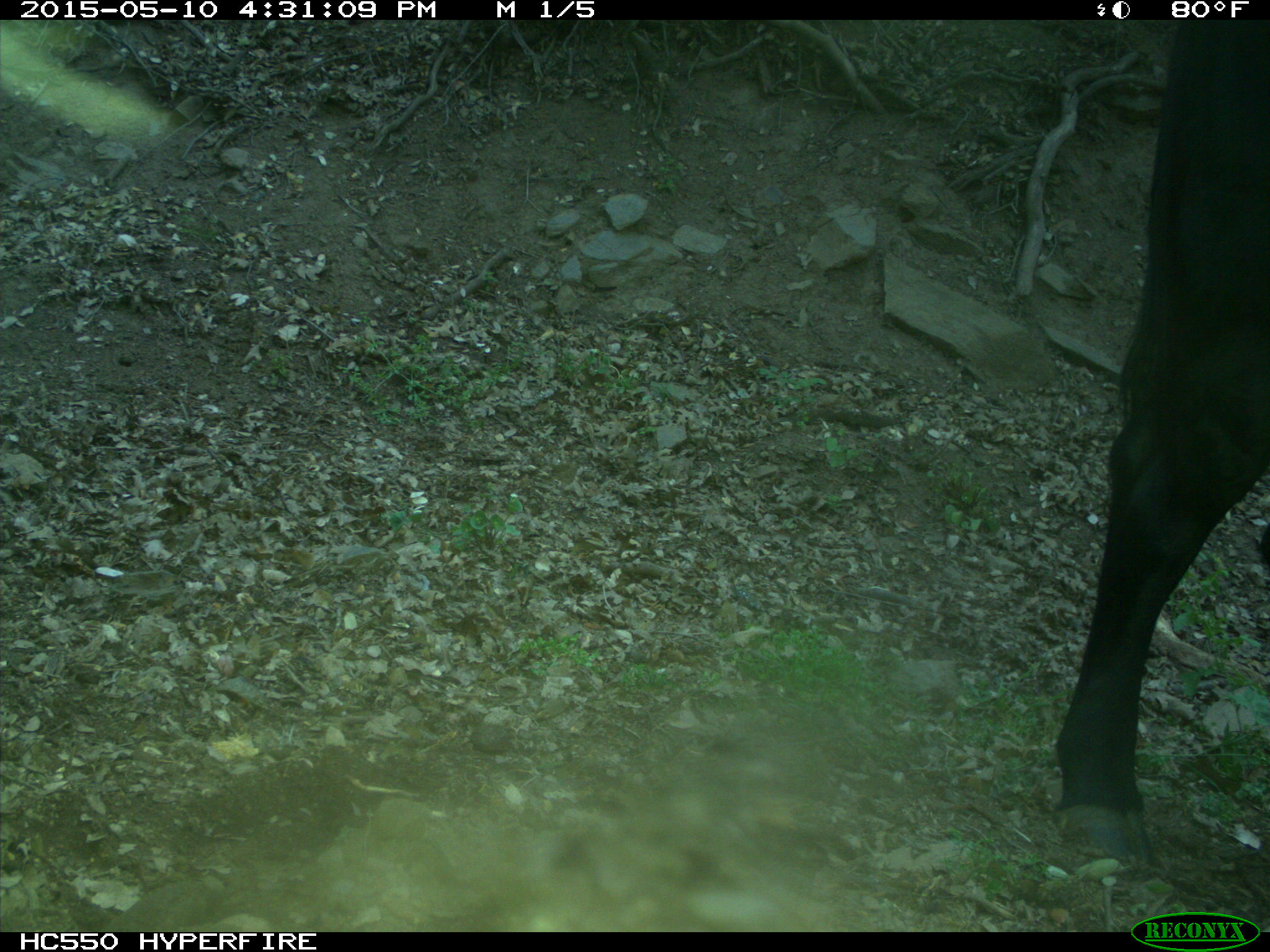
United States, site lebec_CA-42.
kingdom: Animalia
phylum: Chordata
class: Mammalia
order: Artiodactyla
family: Bovidae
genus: Bos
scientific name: Bos taurus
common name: domestic cow